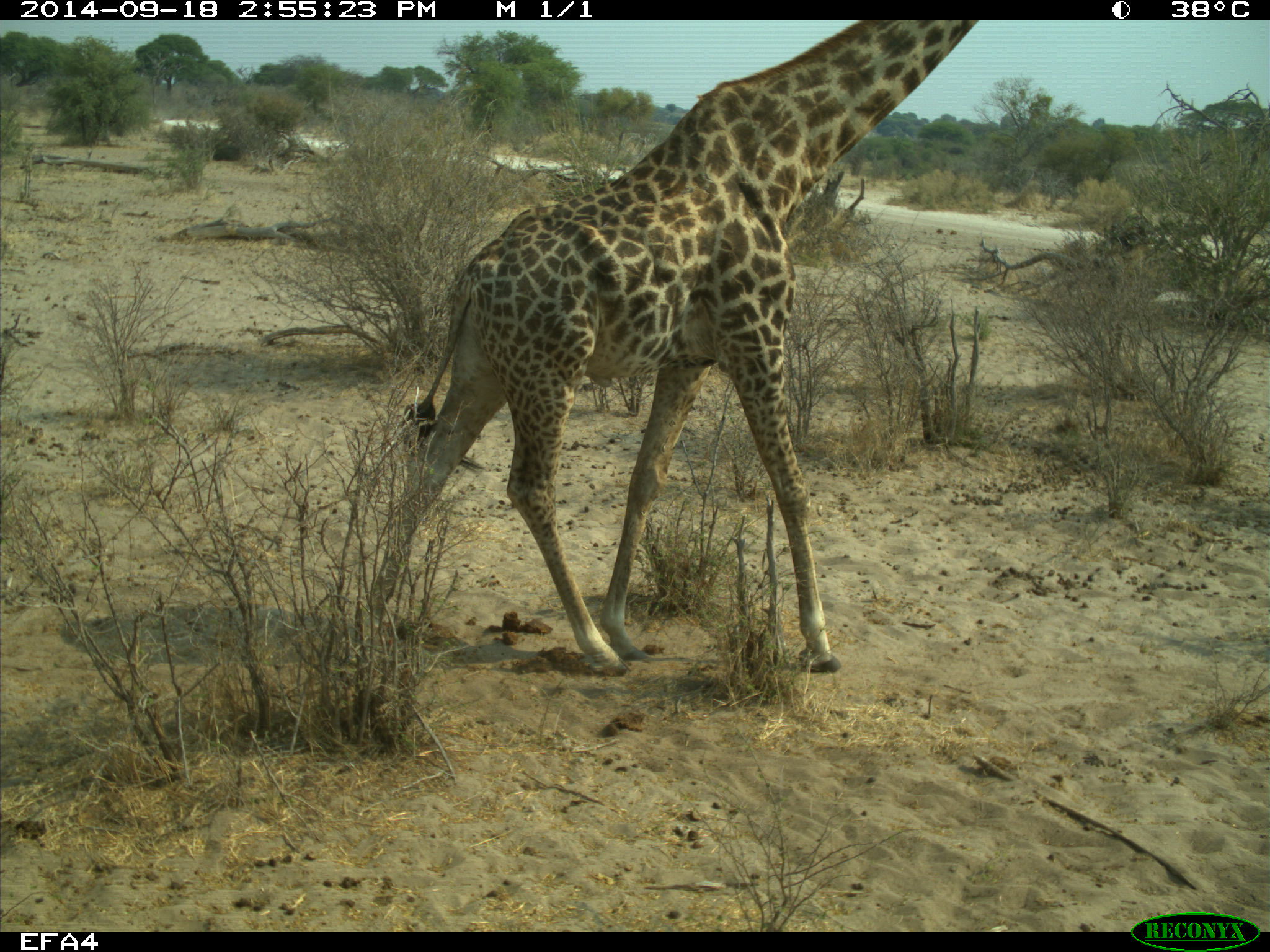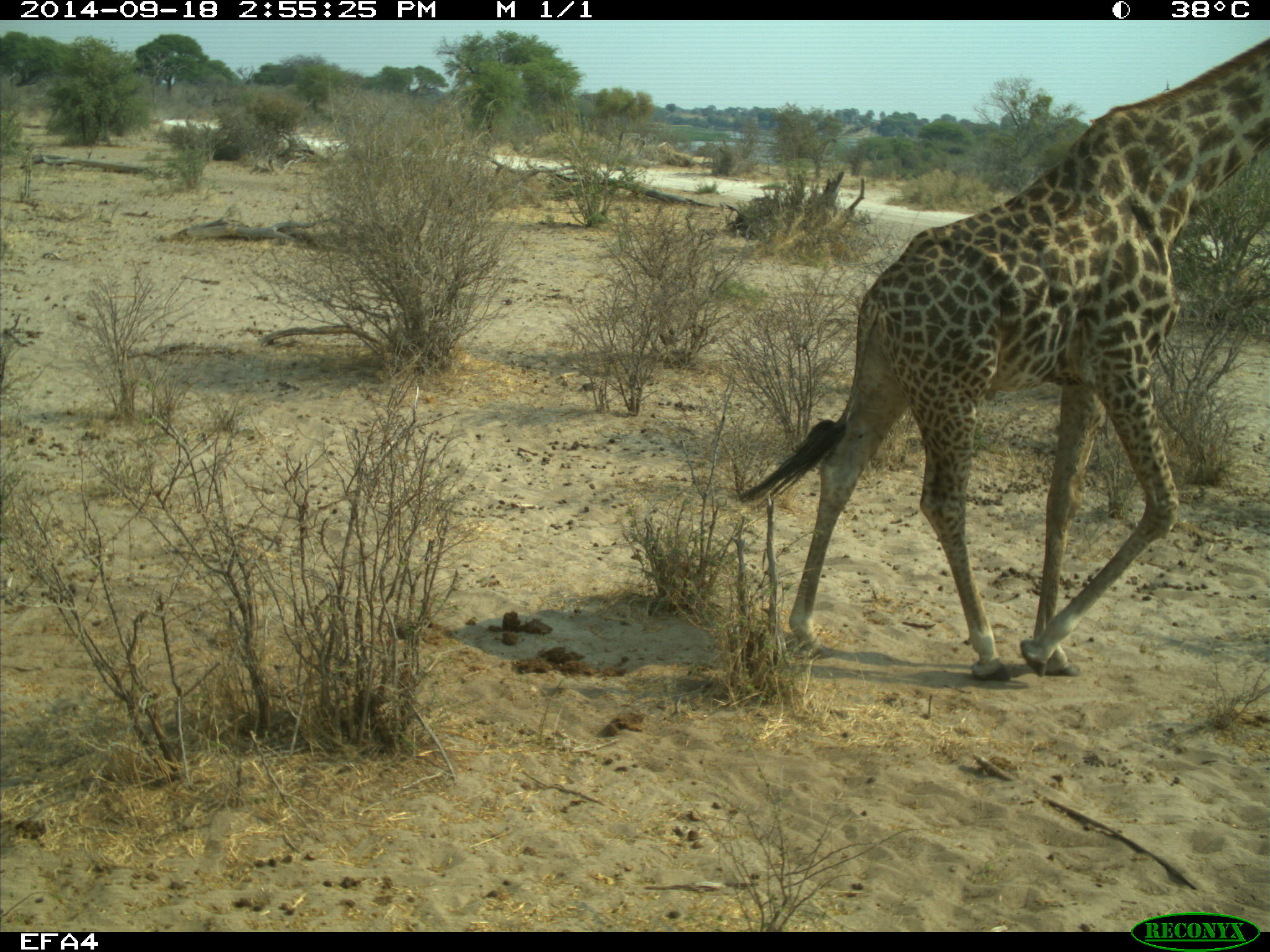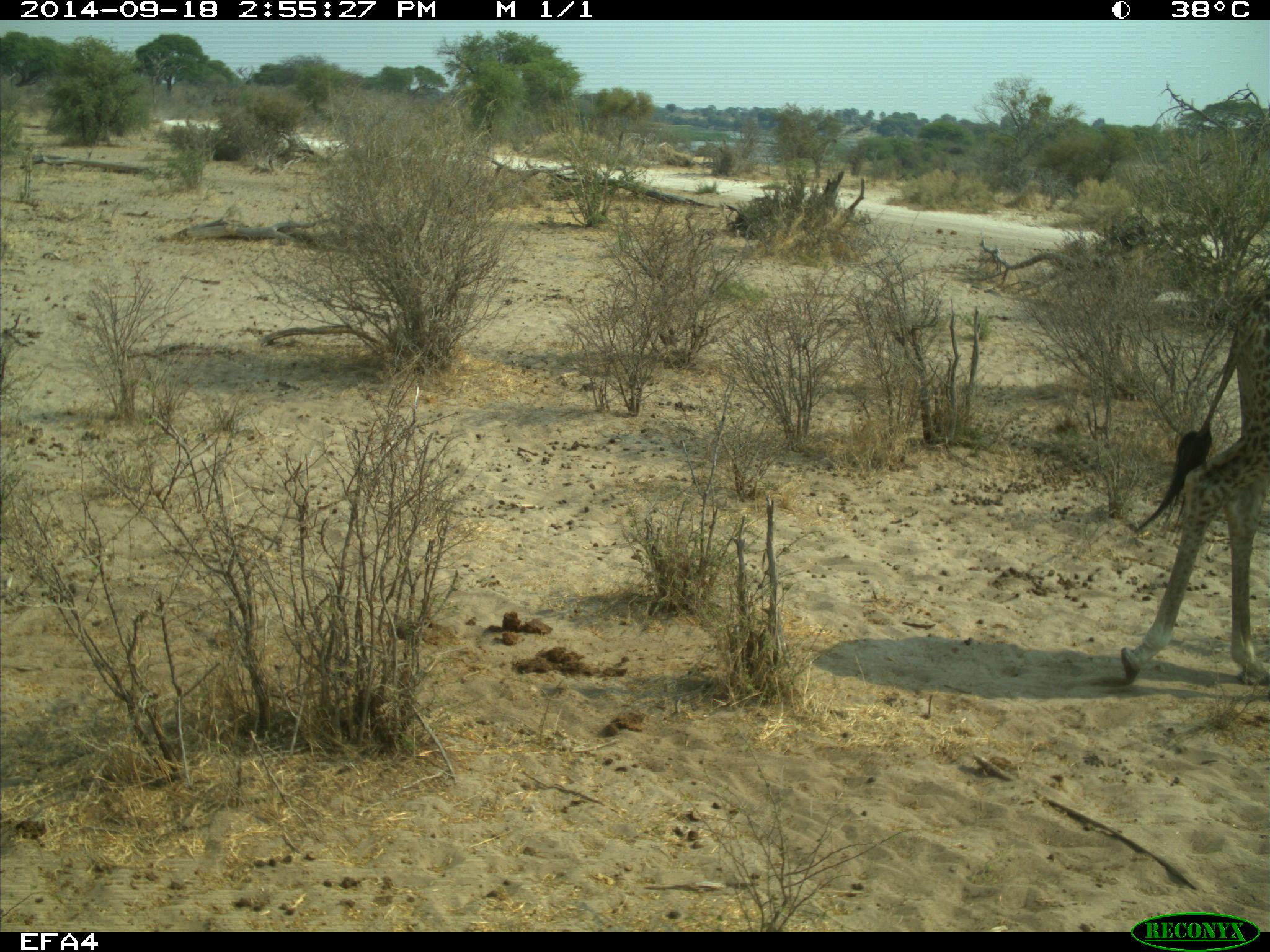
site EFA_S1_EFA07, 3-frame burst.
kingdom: Animalia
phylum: Chordata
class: Mammalia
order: Artiodactyla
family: Giraffidae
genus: Giraffa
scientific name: Giraffa camelopardalis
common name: giraffe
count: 1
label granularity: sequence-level